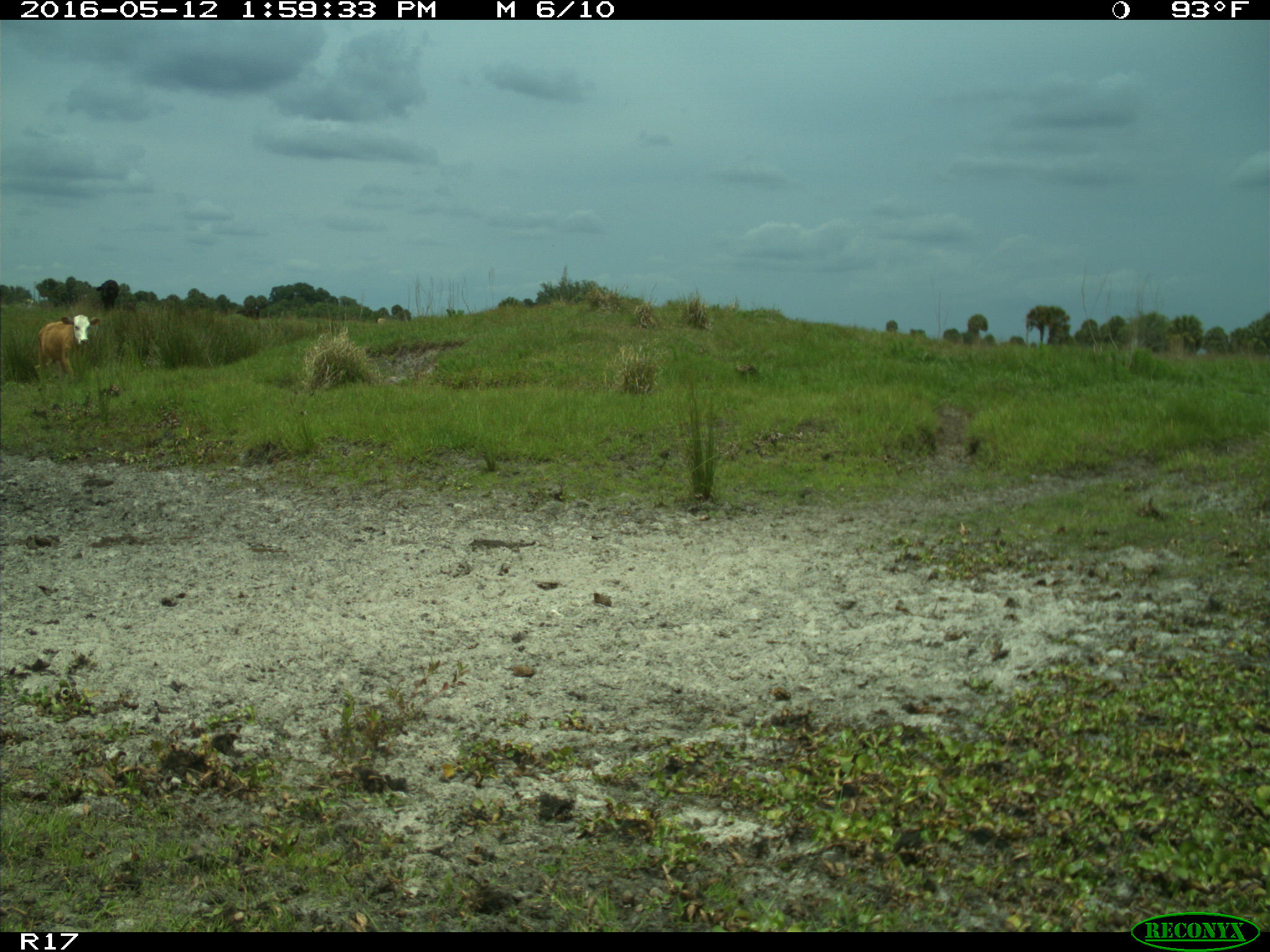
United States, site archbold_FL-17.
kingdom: Animalia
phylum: Chordata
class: Mammalia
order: Artiodactyla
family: Bovidae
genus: Bos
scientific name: Bos taurus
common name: domestic cow